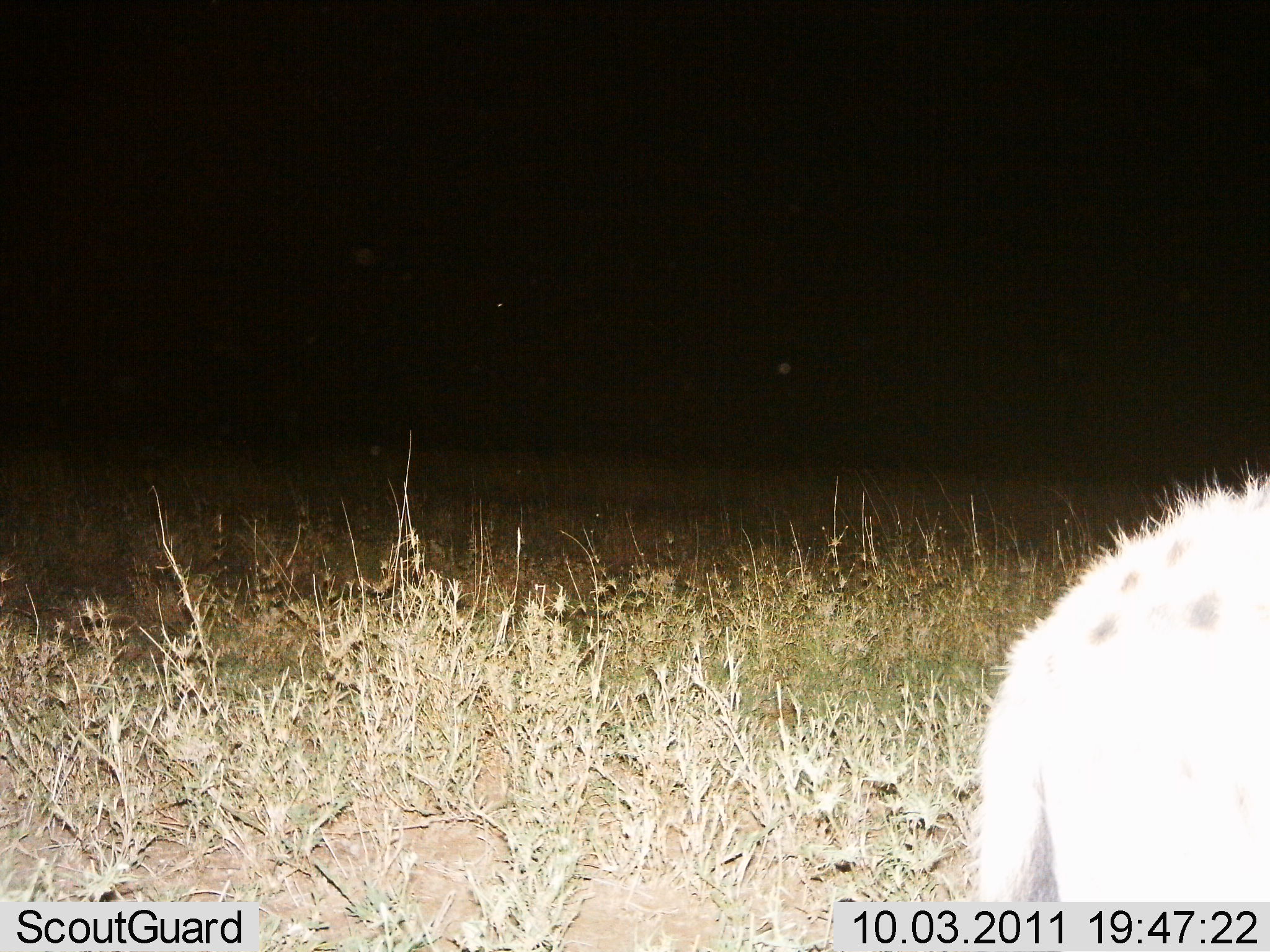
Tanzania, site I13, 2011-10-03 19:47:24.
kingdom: Animalia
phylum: Chordata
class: Mammalia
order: Carnivora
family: Hyaenidae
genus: Crocuta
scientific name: Crocuta crocuta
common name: spotted hyena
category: hyenaspotted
Hyenaspotted (spotted hyena) (Crocuta crocuta), count 1. Behavior (volunteer vote fractions): standing 86%, resting 0%, moving 14%, interacting 0%. Young present (vote fraction): 0%. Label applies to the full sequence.